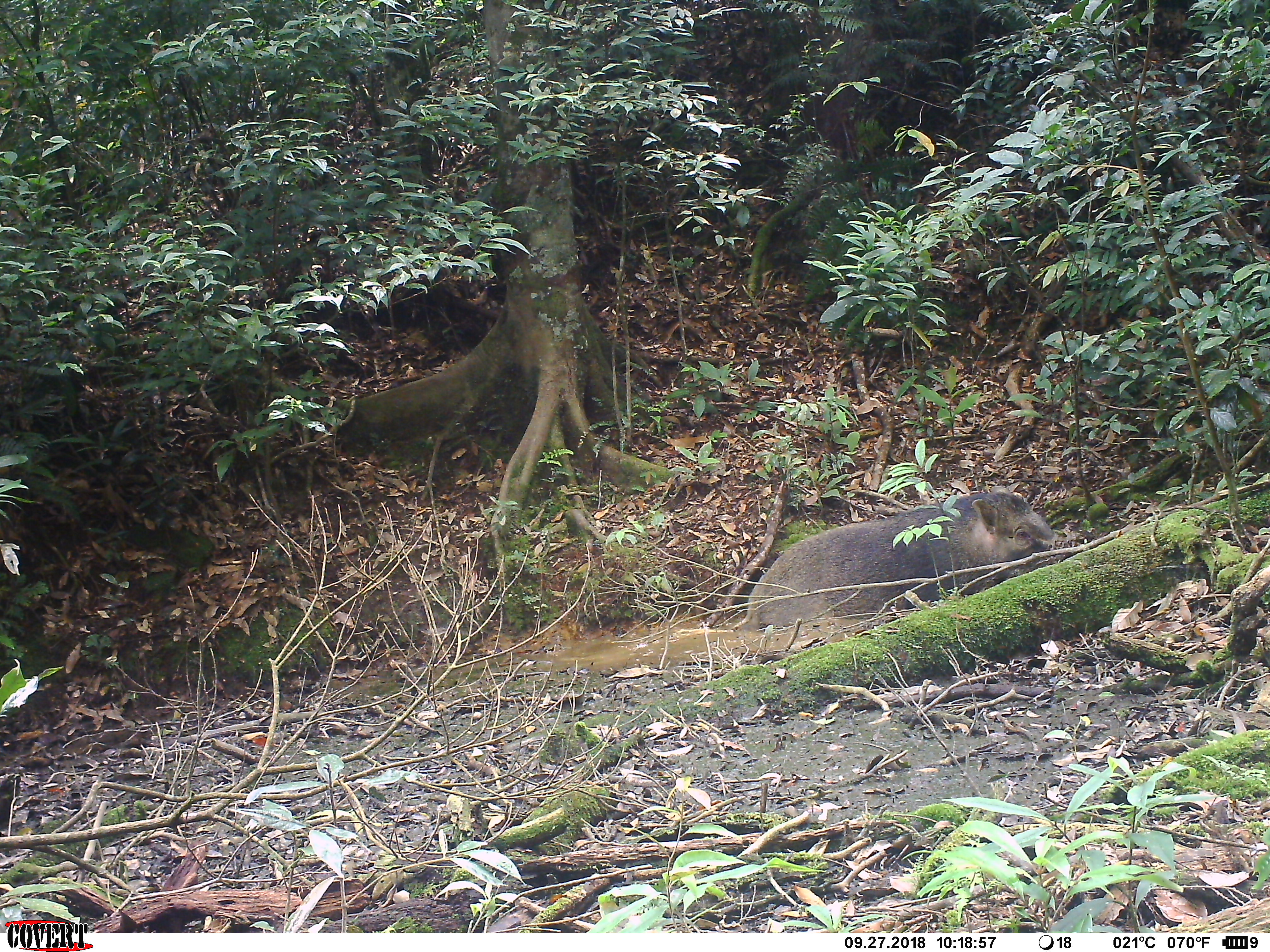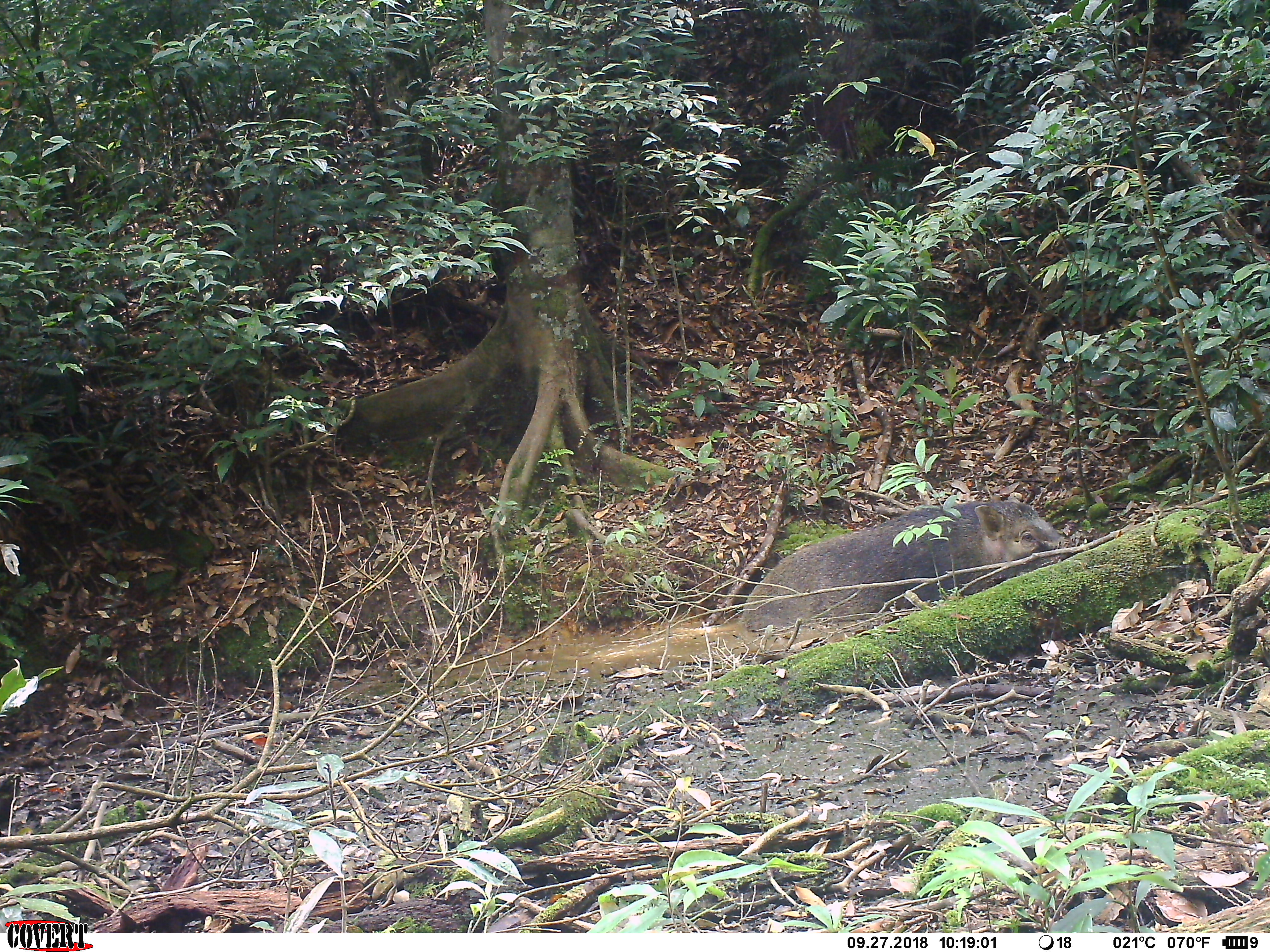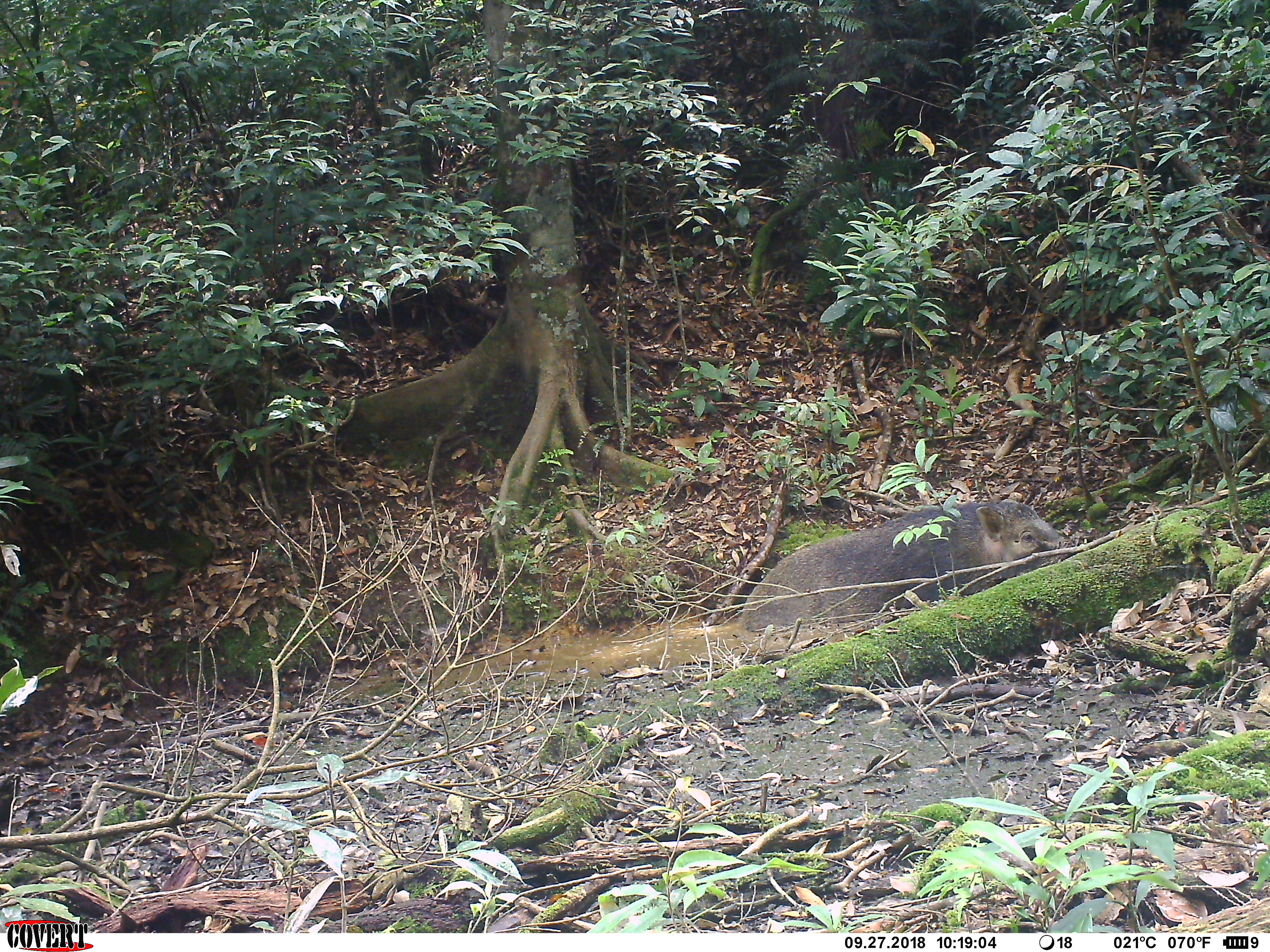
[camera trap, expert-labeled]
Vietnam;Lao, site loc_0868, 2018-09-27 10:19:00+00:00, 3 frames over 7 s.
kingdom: Animalia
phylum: Chordata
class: Mammalia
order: Artiodactyla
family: Suidae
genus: Sus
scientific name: Sus scrofa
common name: eurasian wild pig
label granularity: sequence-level